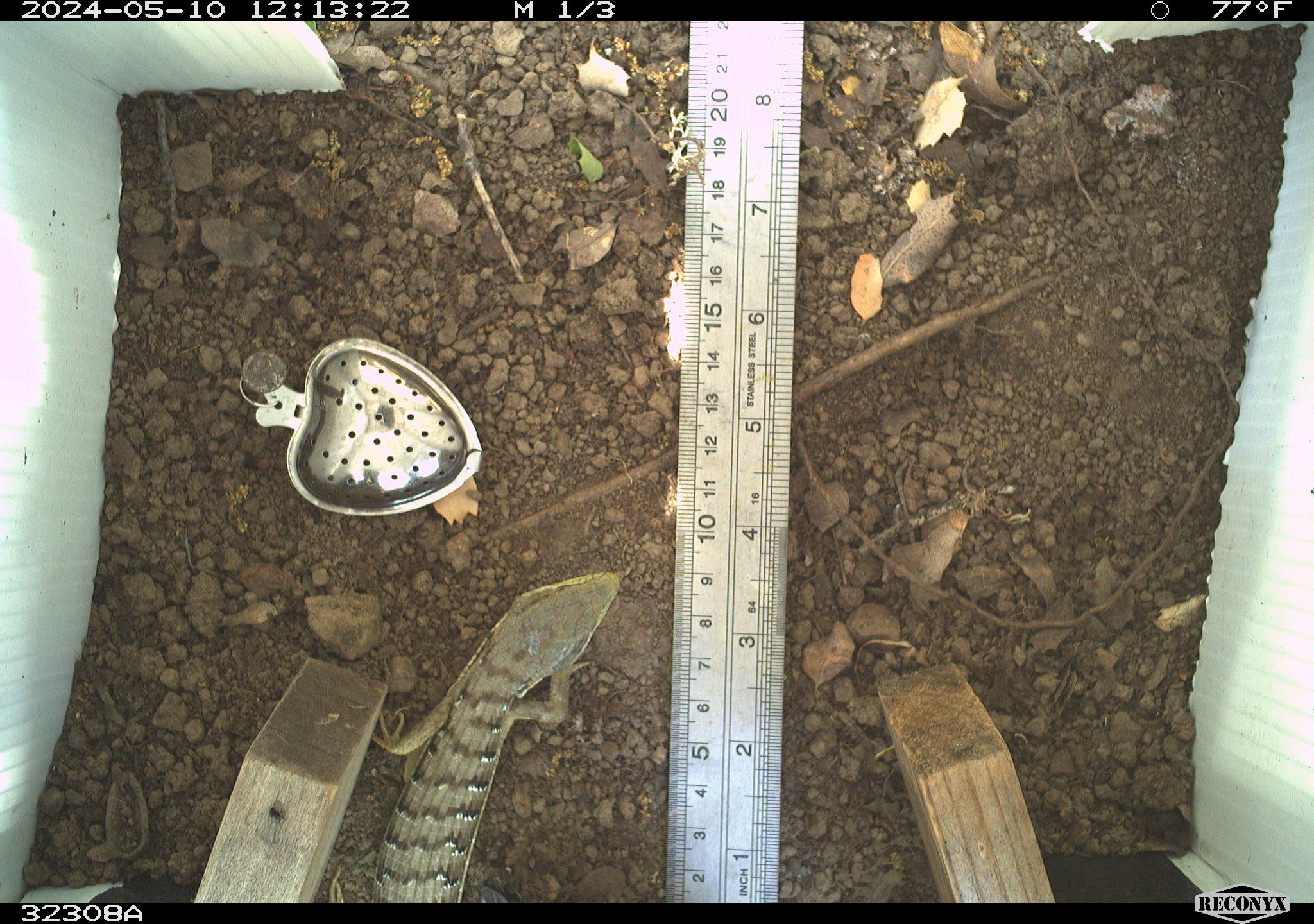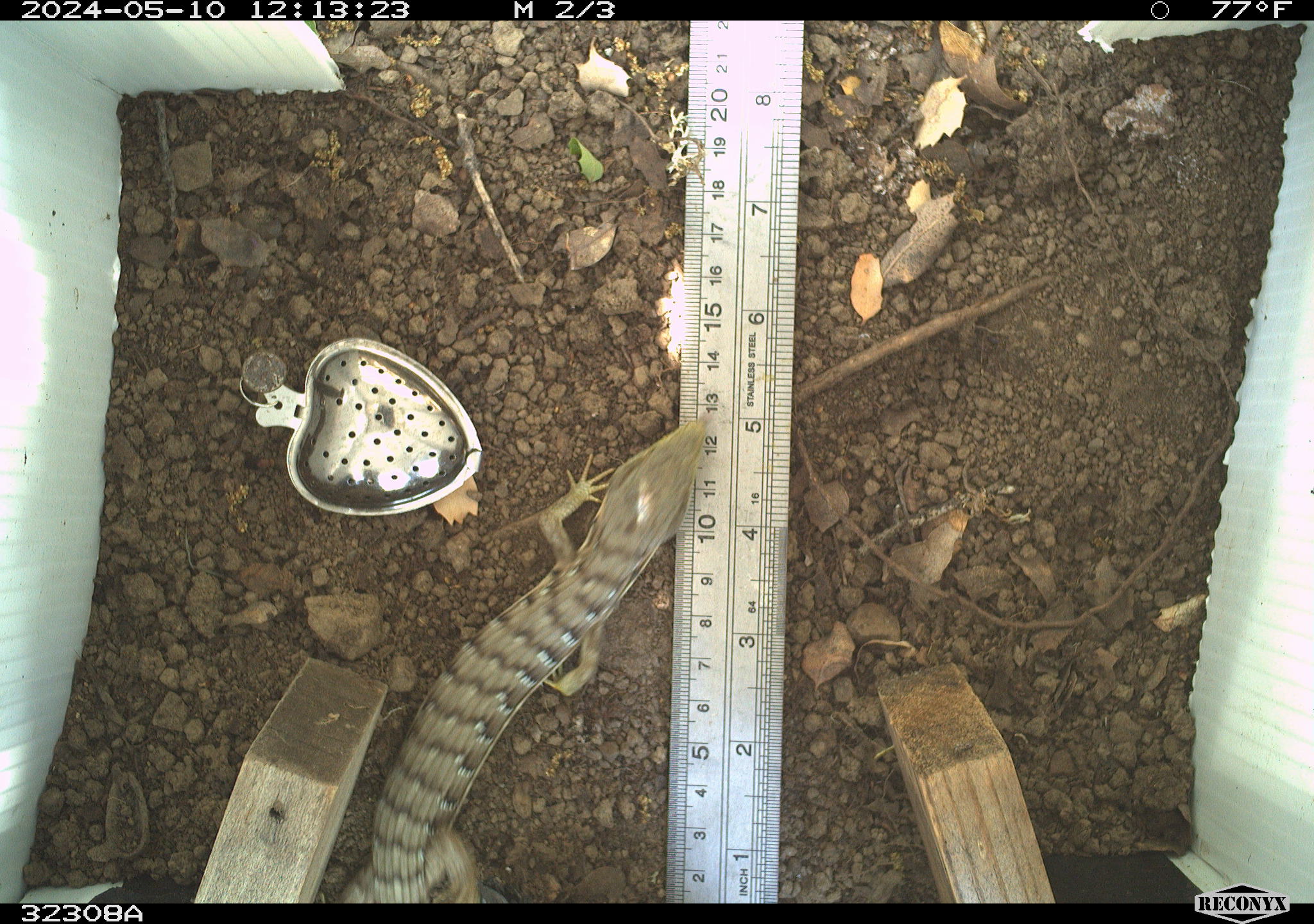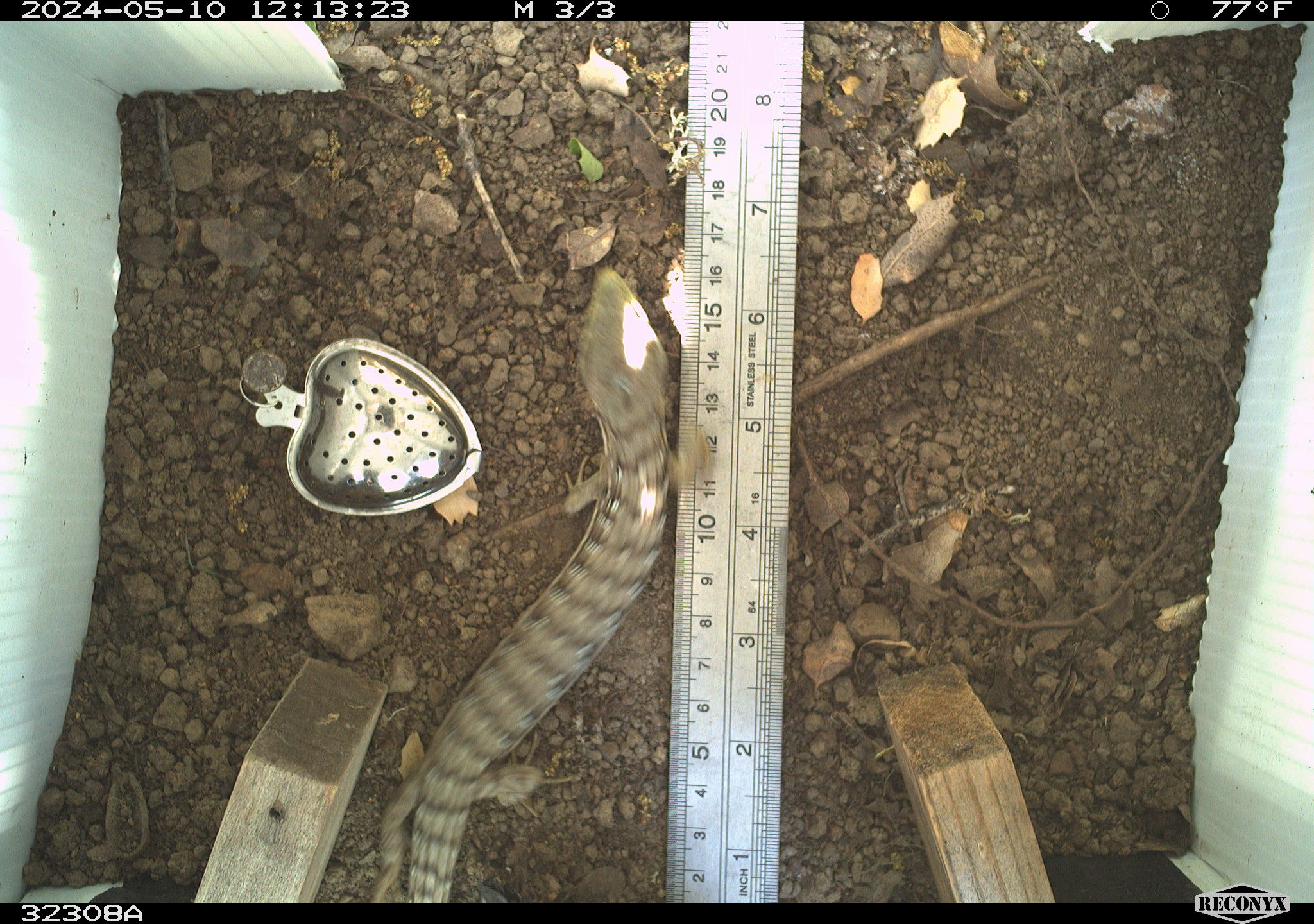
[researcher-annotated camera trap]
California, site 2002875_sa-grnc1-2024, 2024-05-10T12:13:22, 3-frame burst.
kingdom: Animalia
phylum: Chordata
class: Reptilia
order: Squamata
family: Anguidae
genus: Elgaria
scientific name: Elgaria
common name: alligator lizards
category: elgaria species